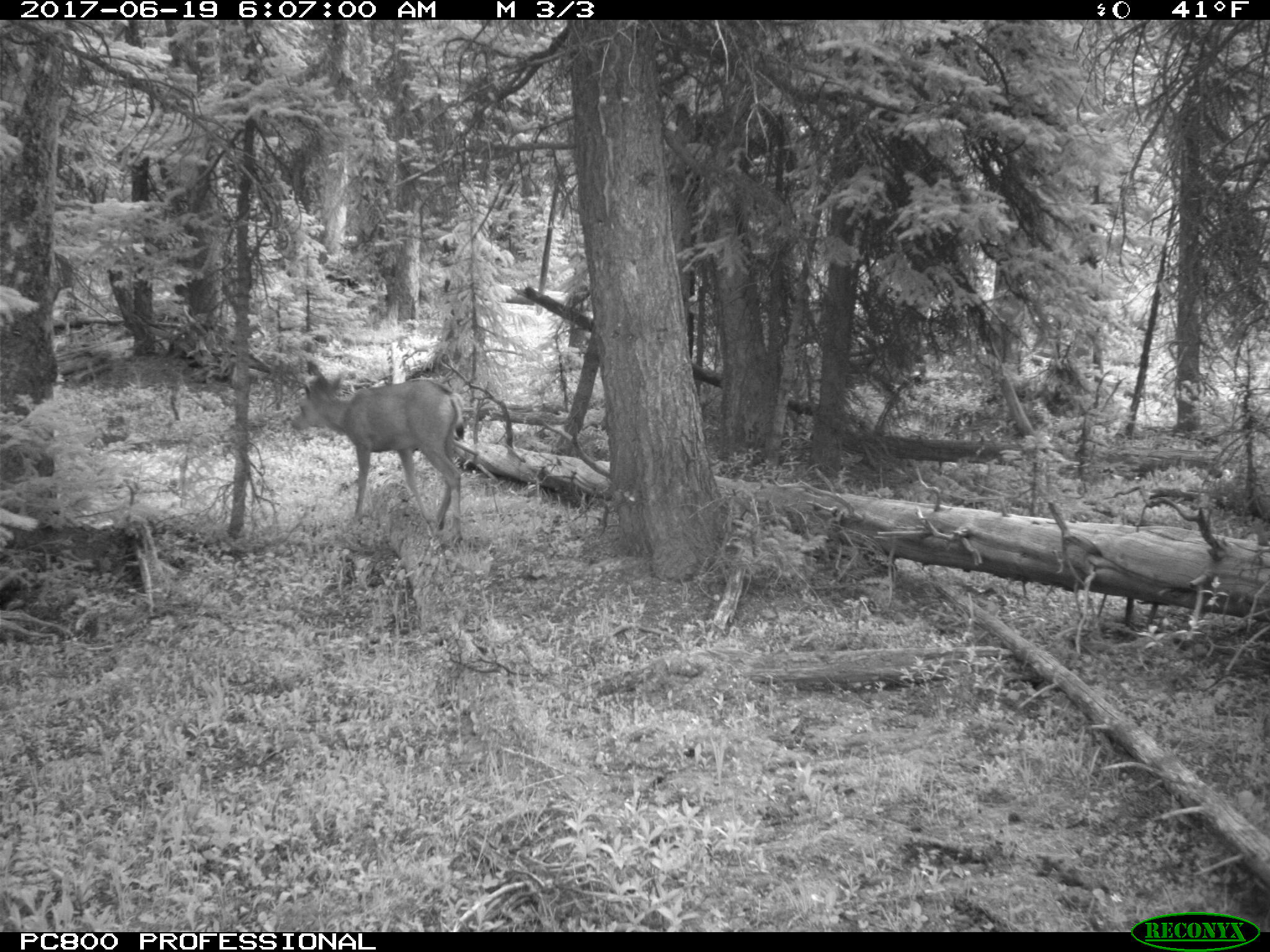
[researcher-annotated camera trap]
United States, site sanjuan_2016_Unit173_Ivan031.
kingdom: Animalia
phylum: Chordata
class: Mammalia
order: Artiodactyla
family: Cervidae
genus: Odocoileus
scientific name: Odocoileus hemionus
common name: mule deer